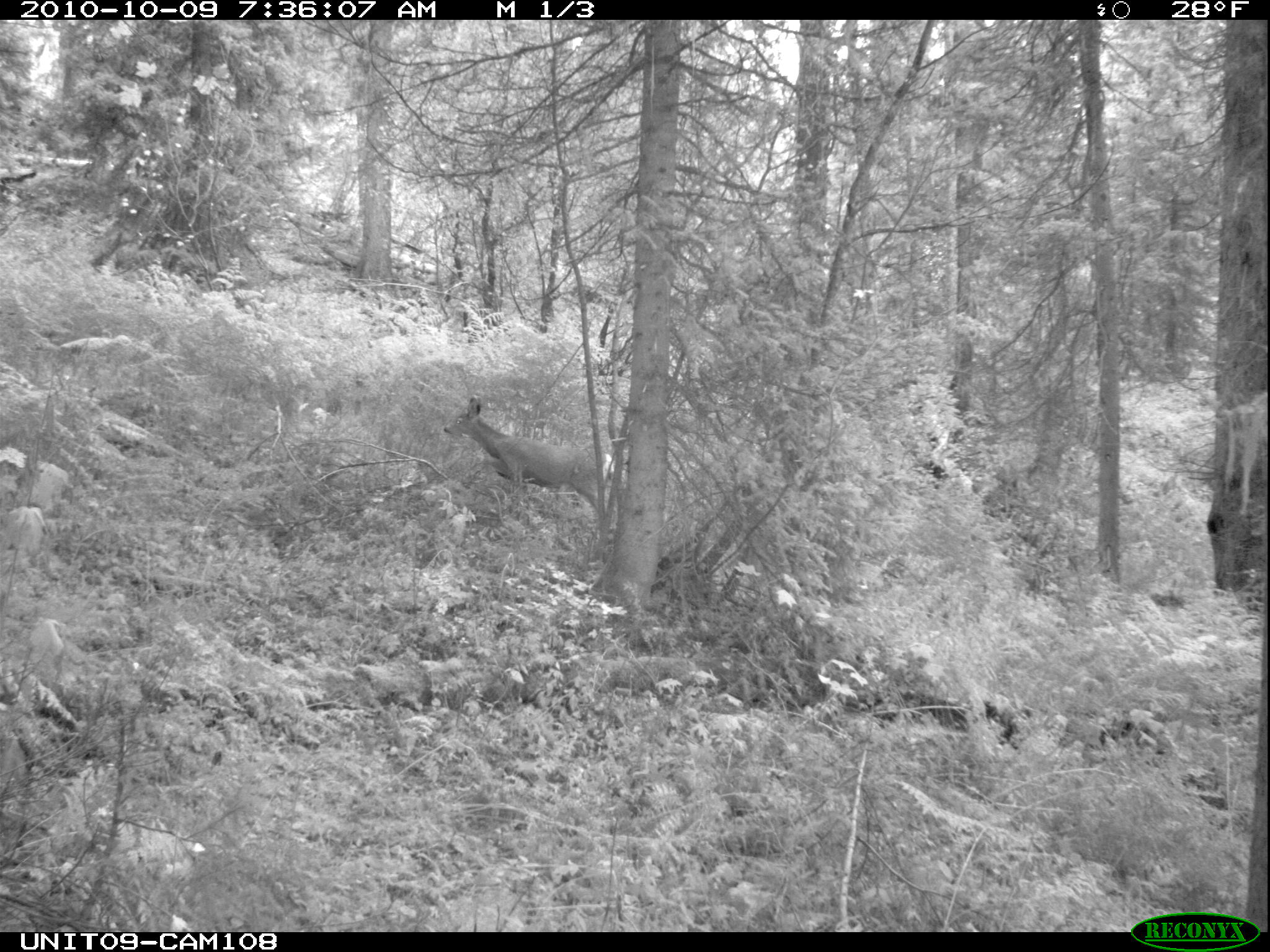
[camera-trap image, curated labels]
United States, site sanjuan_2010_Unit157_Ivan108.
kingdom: Animalia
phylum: Chordata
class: Mammalia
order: Artiodactyla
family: Cervidae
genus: Odocoileus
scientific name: Odocoileus hemionus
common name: mule deer